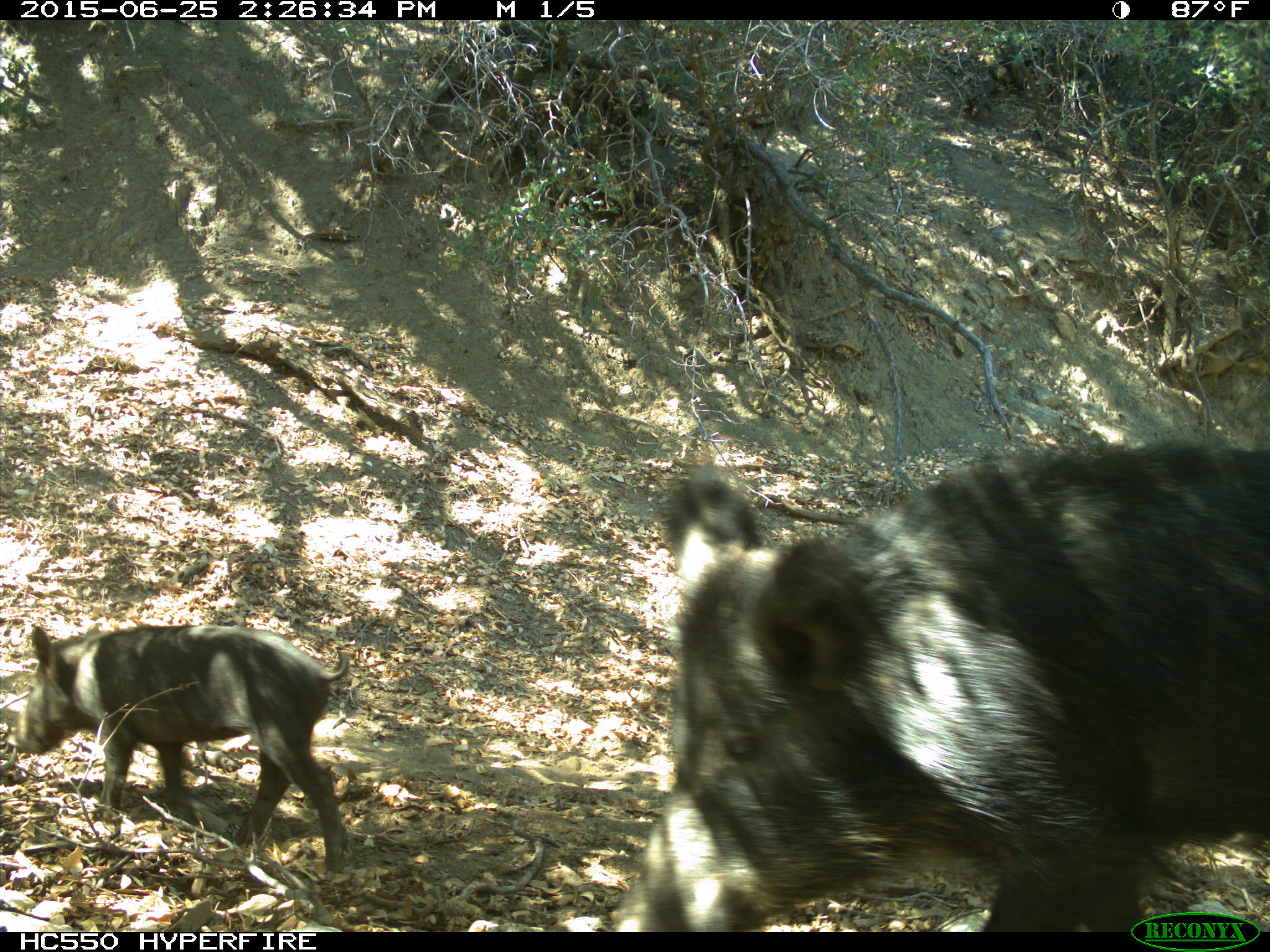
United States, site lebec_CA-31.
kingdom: Animalia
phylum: Chordata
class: Mammalia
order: Artiodactyla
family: Suidae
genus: Sus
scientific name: Sus scrofa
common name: wild boar